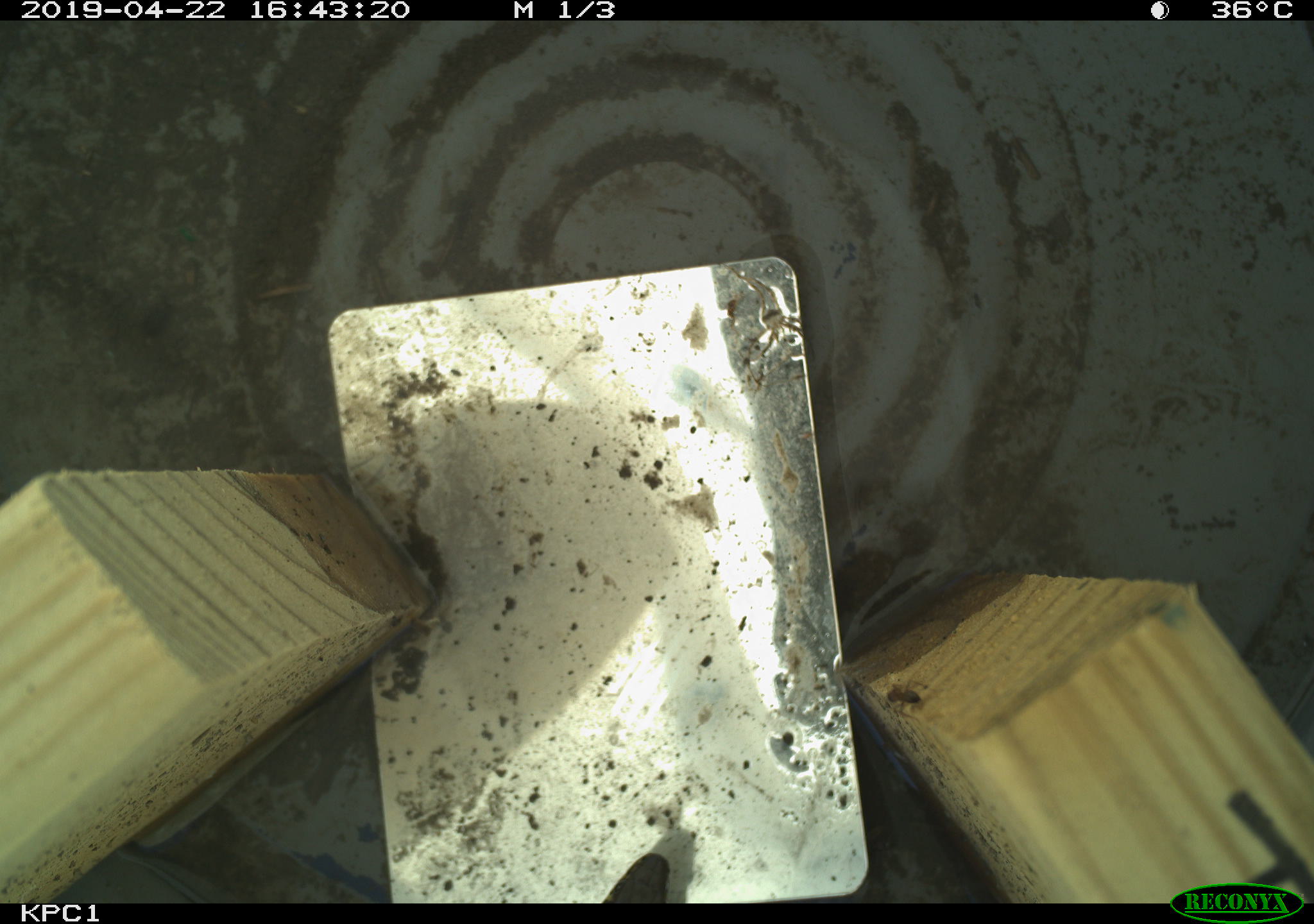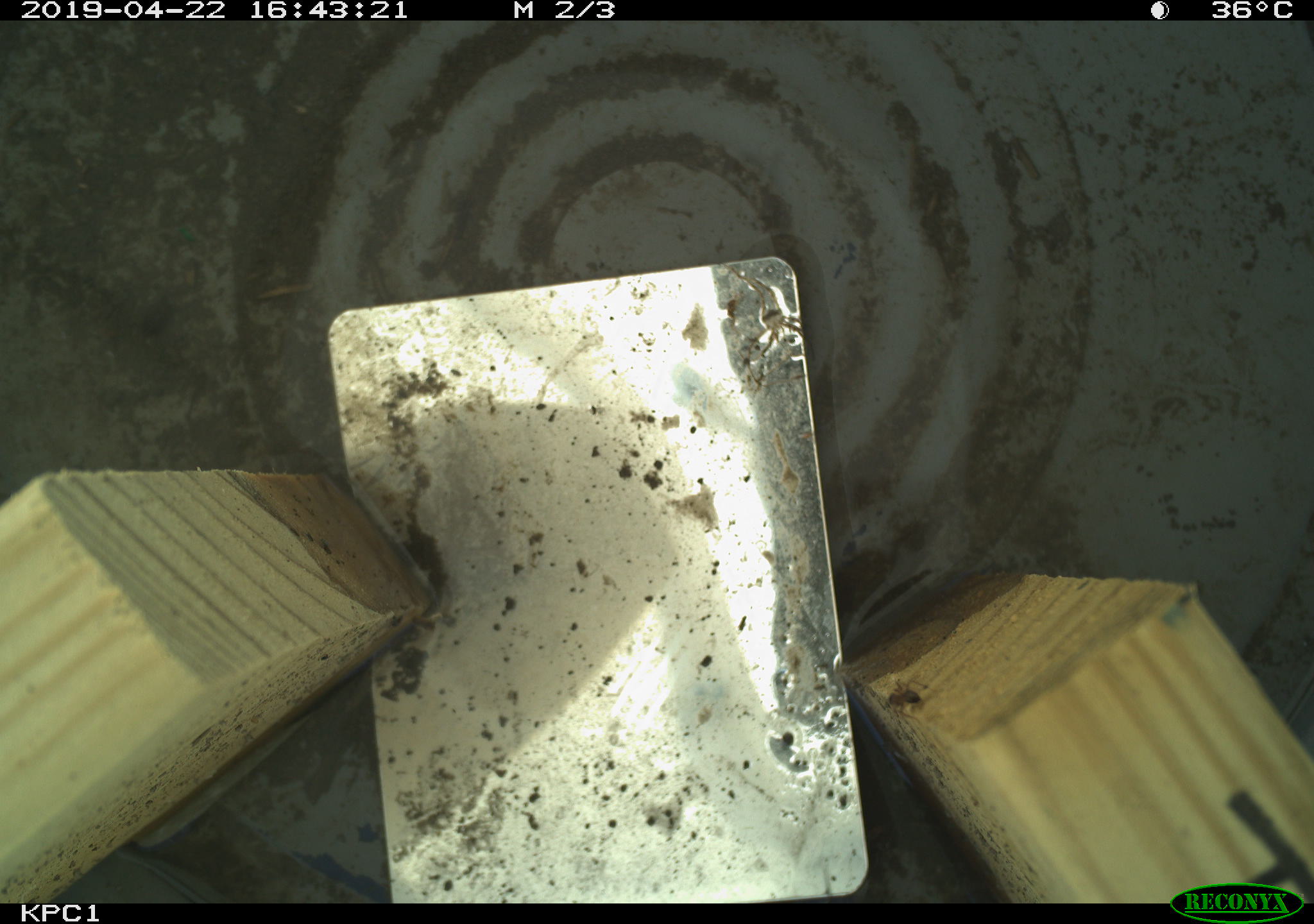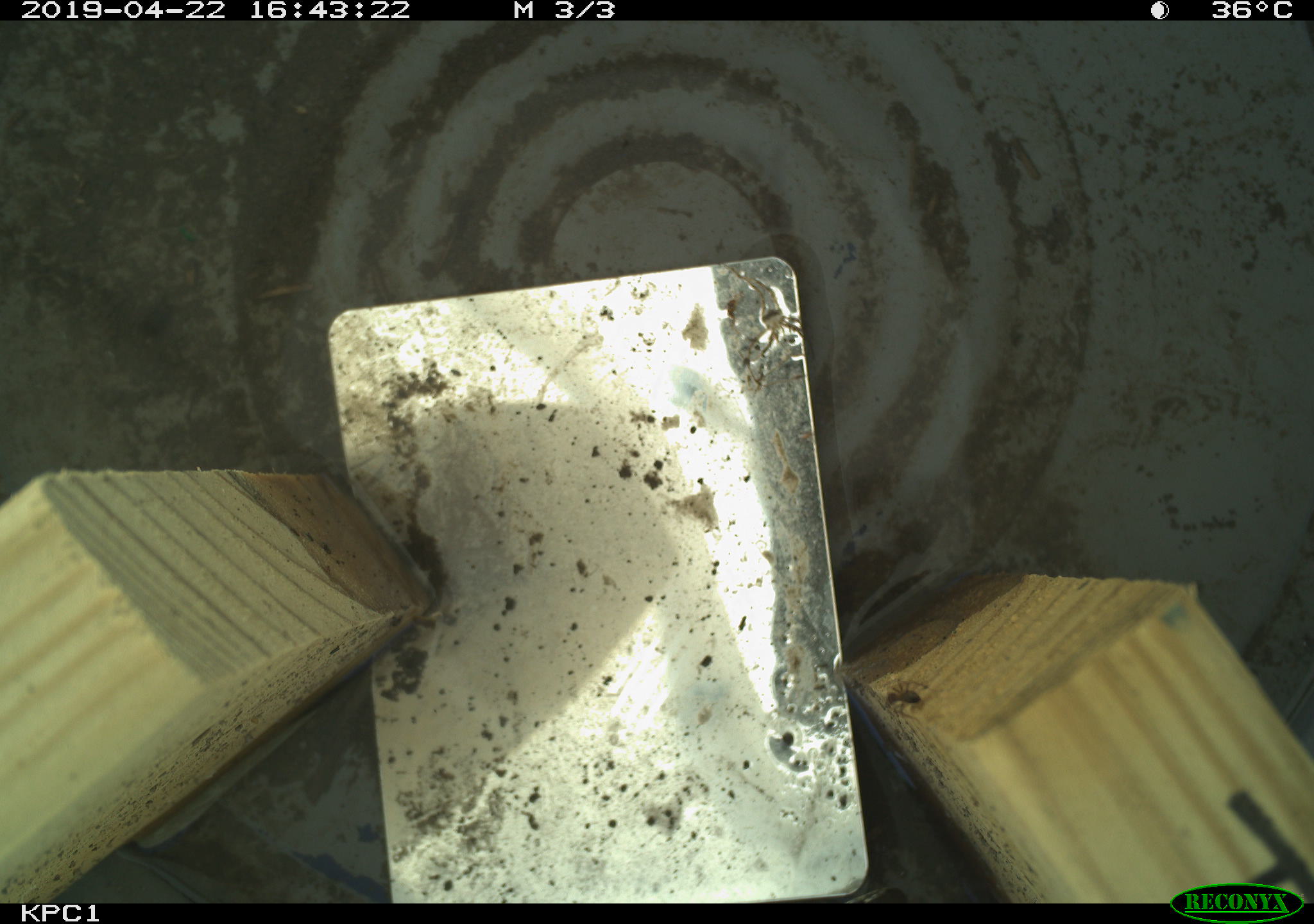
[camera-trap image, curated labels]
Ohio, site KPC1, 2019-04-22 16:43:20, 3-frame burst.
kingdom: Animalia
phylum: Chordata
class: Reptilia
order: Squamata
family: Colubridae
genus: Thamnophis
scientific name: Thamnophis radix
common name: plains gartersnake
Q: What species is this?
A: Plains gartersnake (Thamnophis radix).